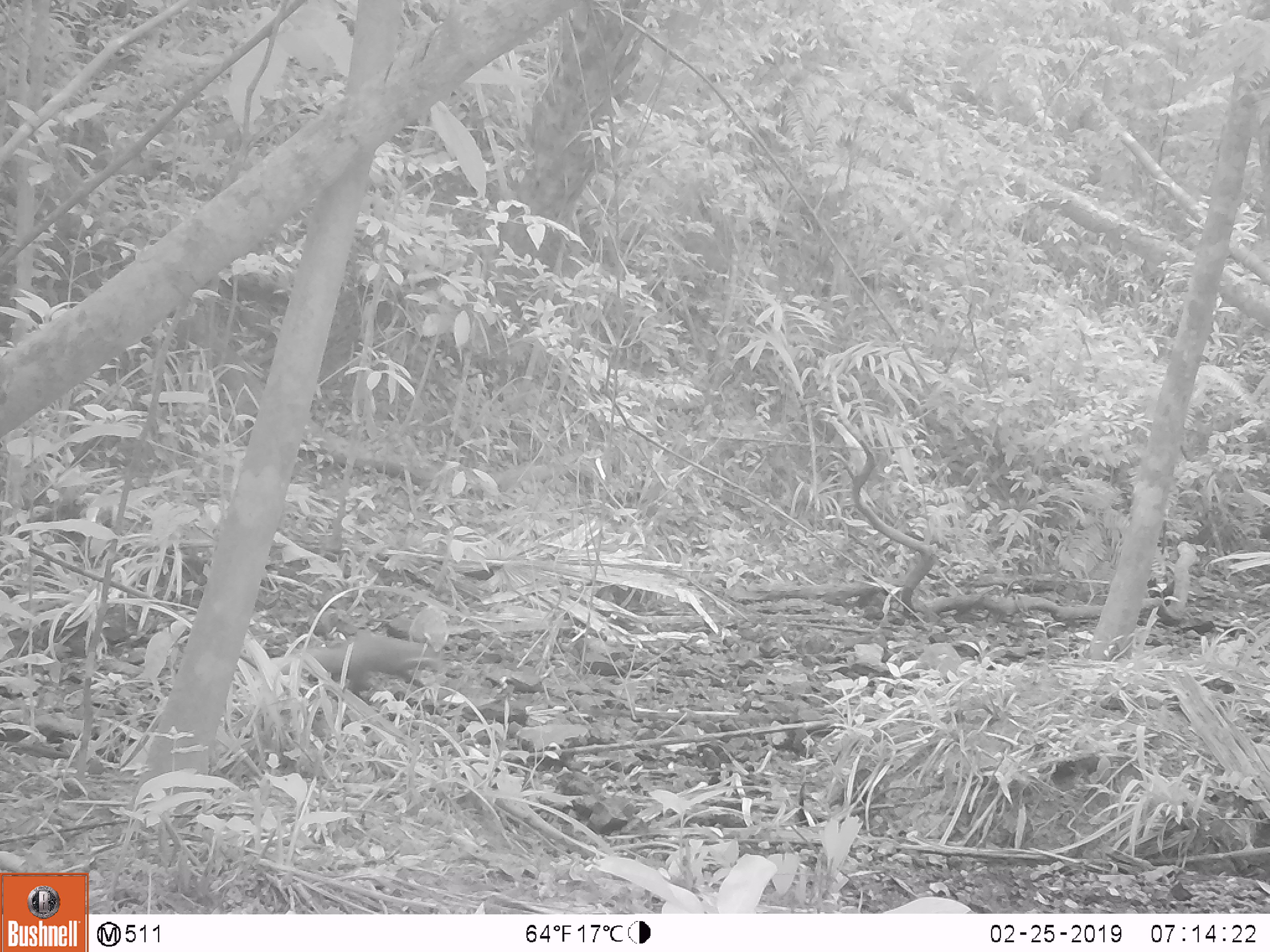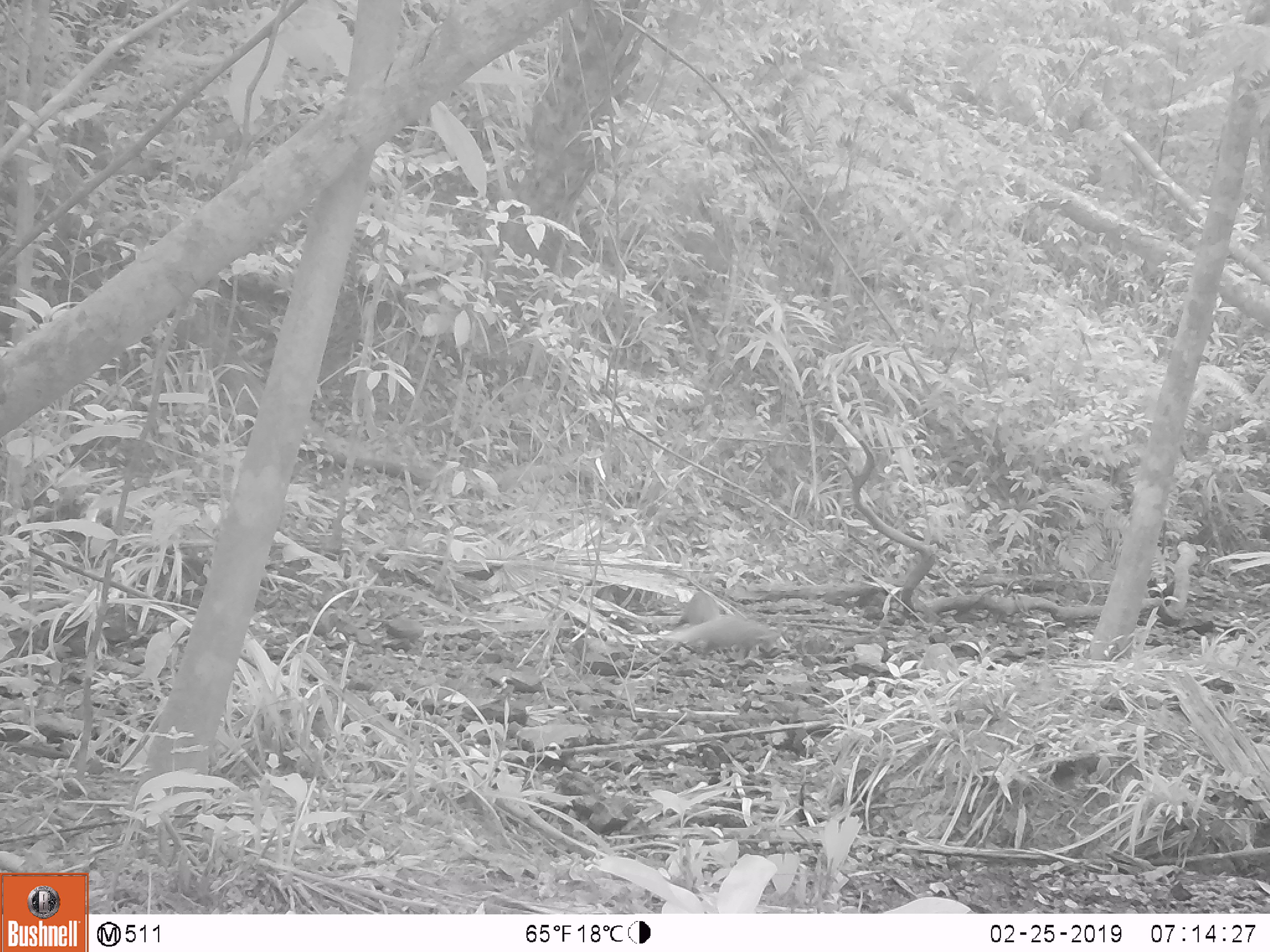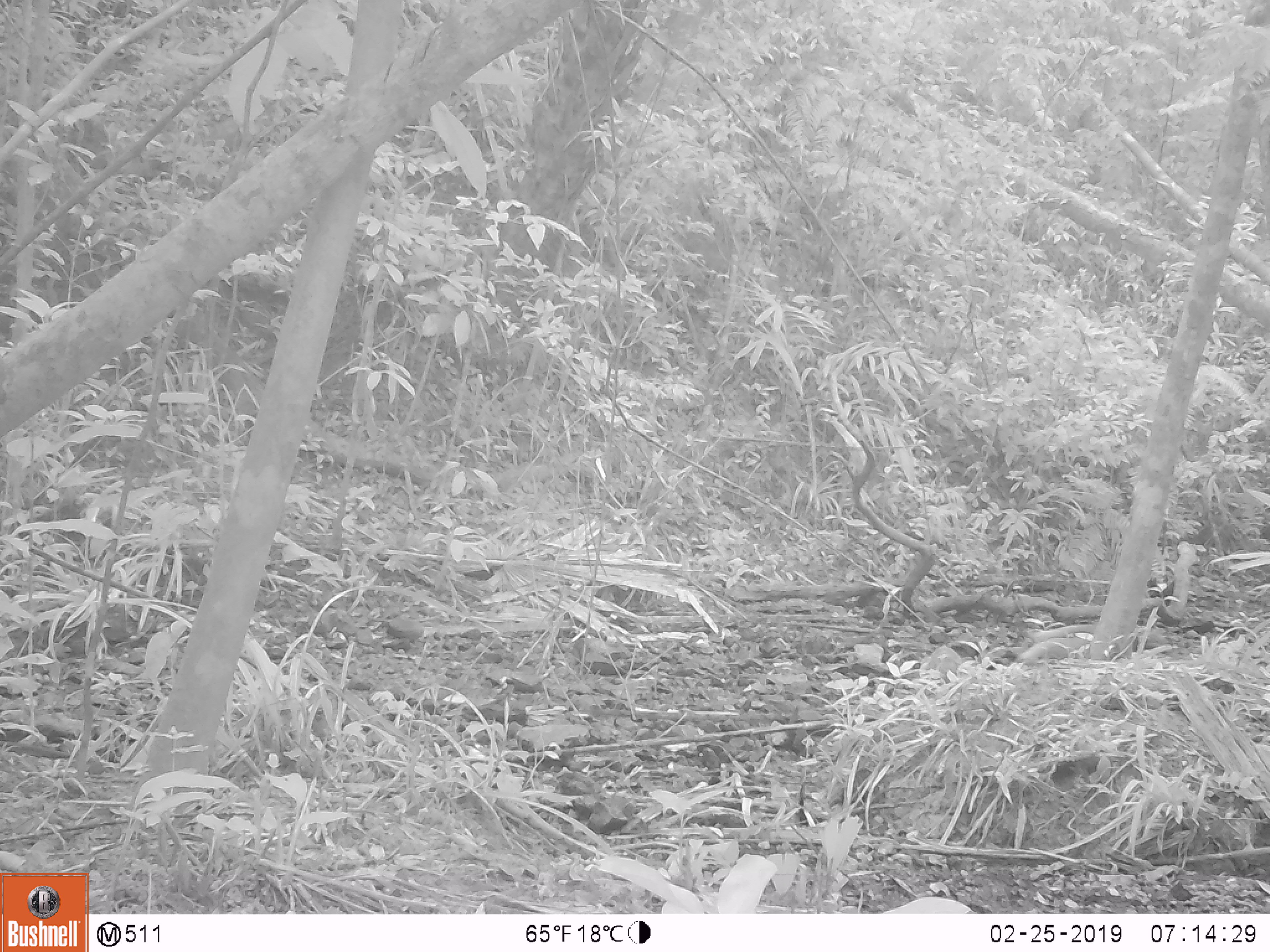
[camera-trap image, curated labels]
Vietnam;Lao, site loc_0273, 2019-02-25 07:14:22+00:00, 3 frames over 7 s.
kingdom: Animalia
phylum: Chordata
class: Mammalia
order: Carnivora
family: Herpestidae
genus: Urva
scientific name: Urva urva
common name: crab-eating mongoose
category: crab eating mongoose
Crab eating mongoose (crab-eating mongoose) (Urva urva). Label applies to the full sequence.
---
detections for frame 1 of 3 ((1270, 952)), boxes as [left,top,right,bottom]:
crab eating mongoose: [277,627,443,695]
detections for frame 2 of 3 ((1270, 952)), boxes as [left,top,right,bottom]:
crab eating mongoose: [671,614,783,658]